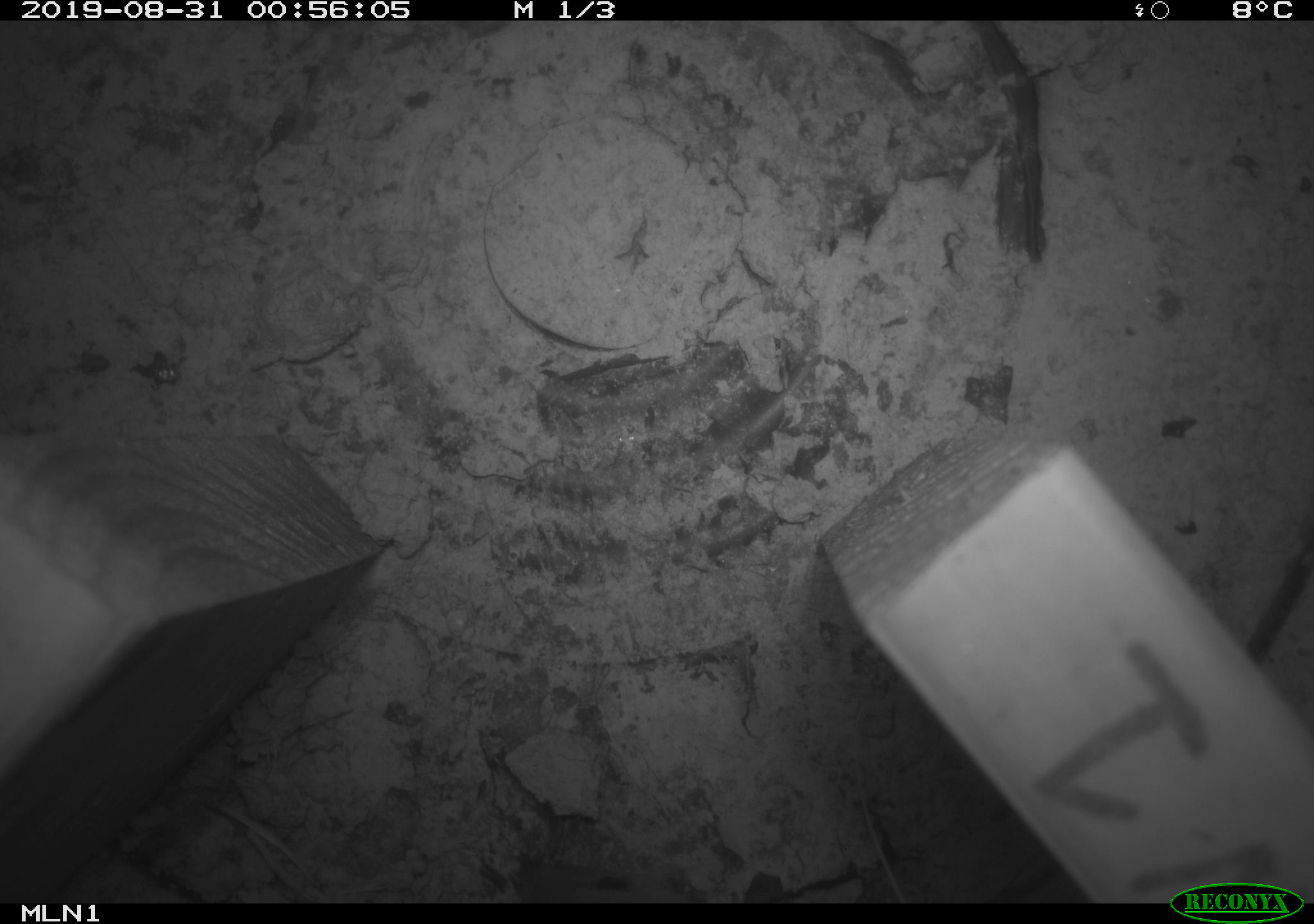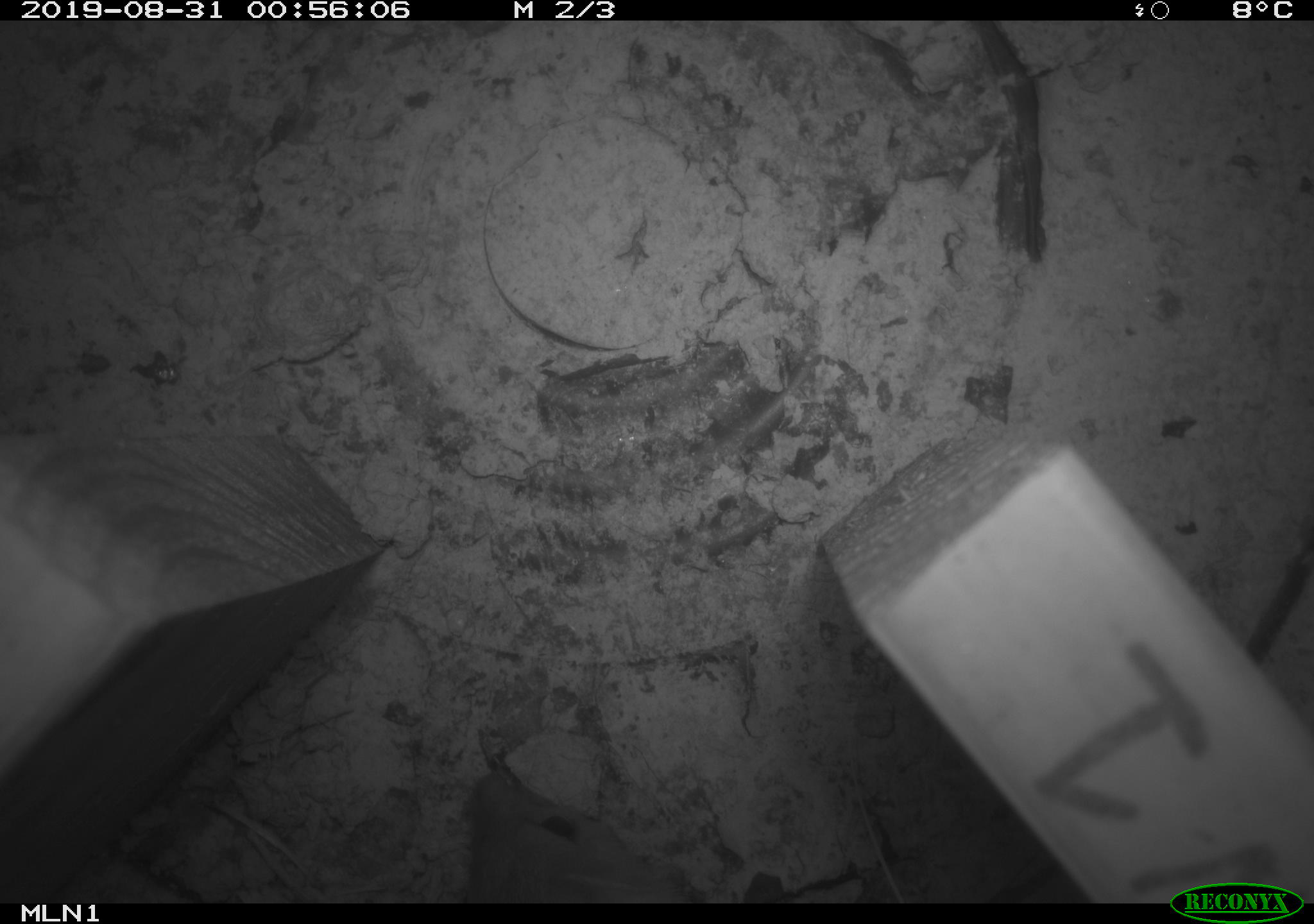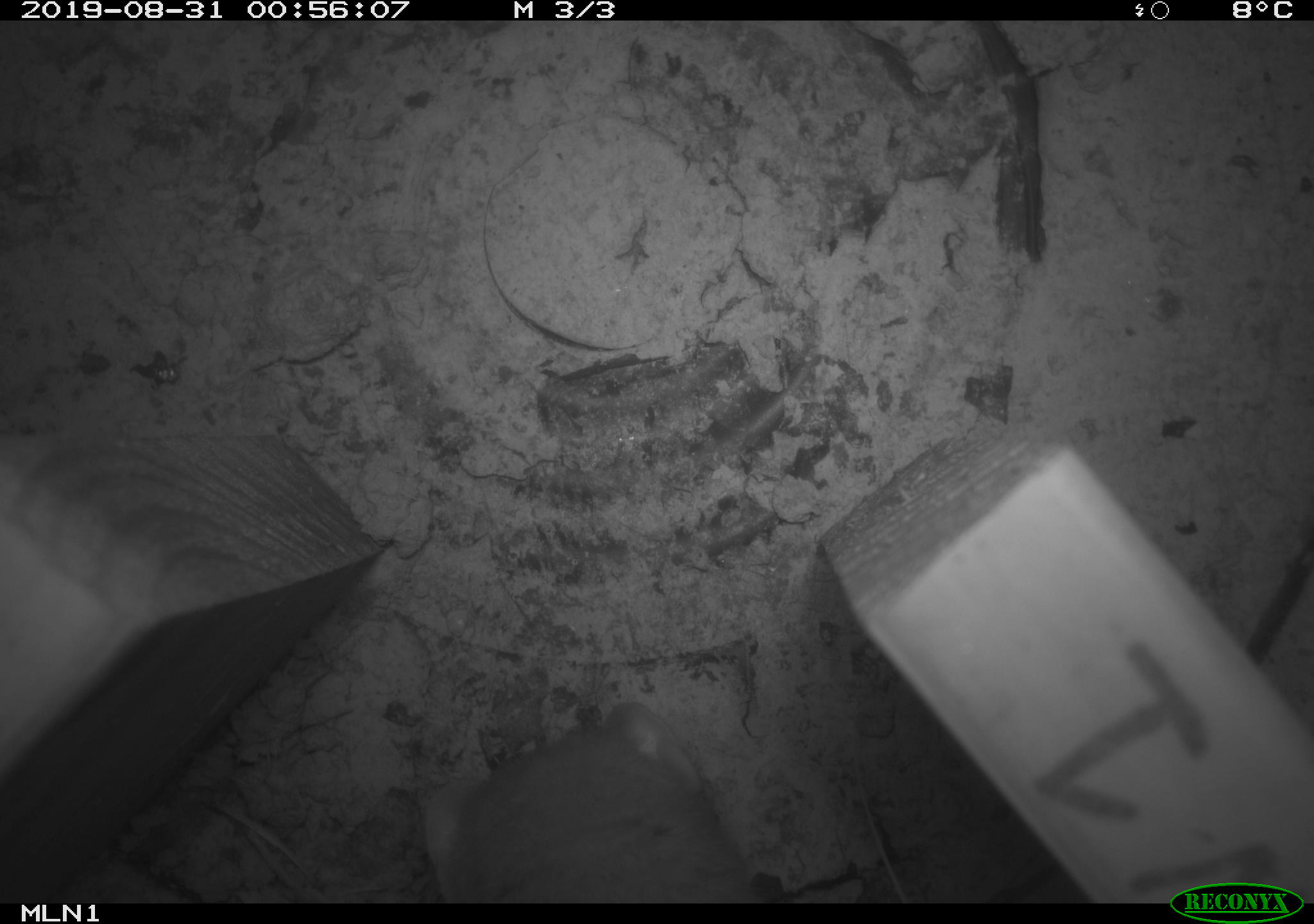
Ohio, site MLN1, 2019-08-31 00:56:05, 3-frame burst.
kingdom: Animalia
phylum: Chordata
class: Mammalia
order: Carnivora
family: Mustelidae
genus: Neogale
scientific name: Neogale frenata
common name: long-tailed weasel